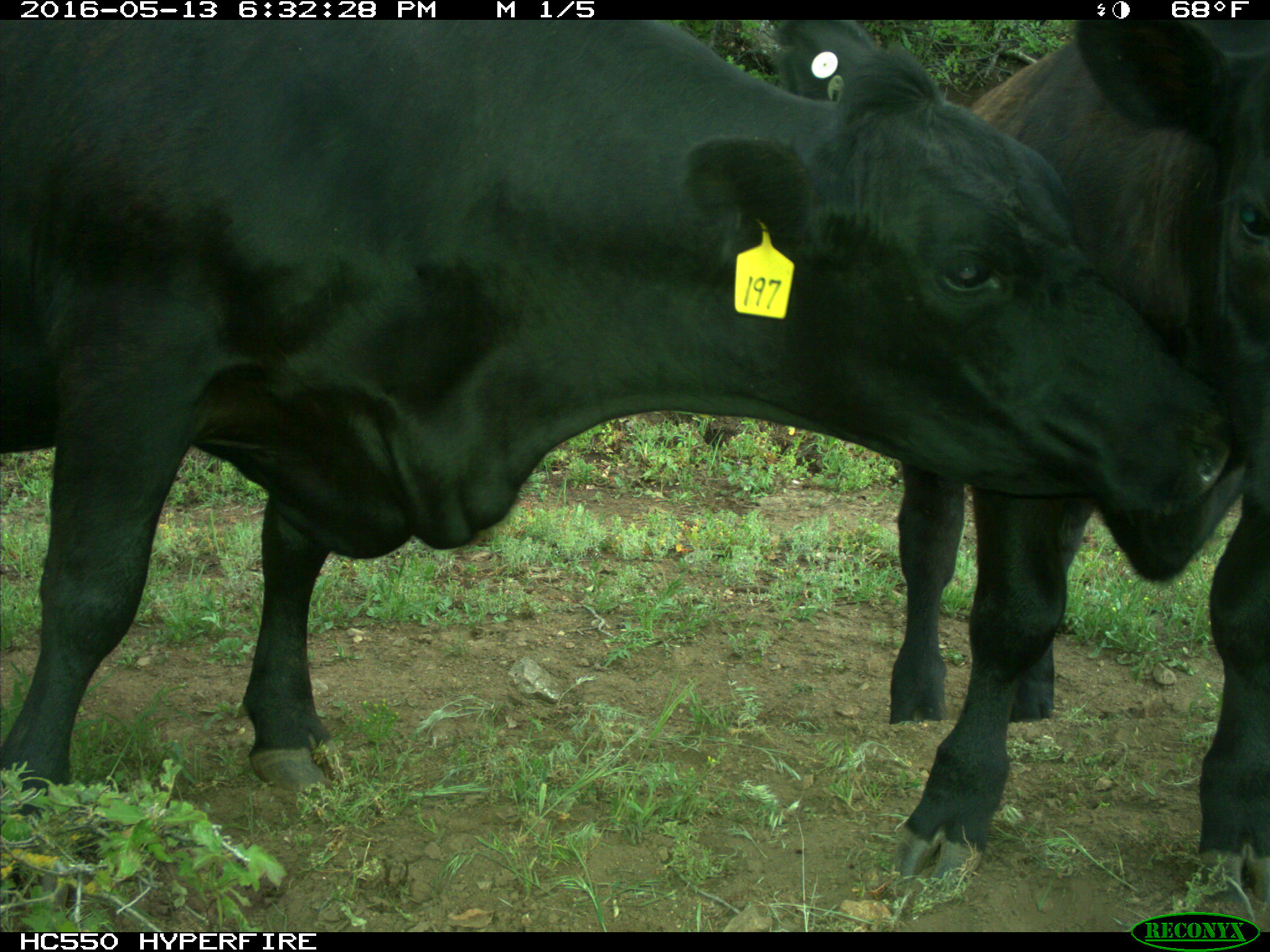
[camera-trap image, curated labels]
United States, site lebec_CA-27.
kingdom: Animalia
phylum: Chordata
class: Mammalia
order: Artiodactyla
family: Bovidae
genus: Bos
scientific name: Bos taurus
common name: domestic cow